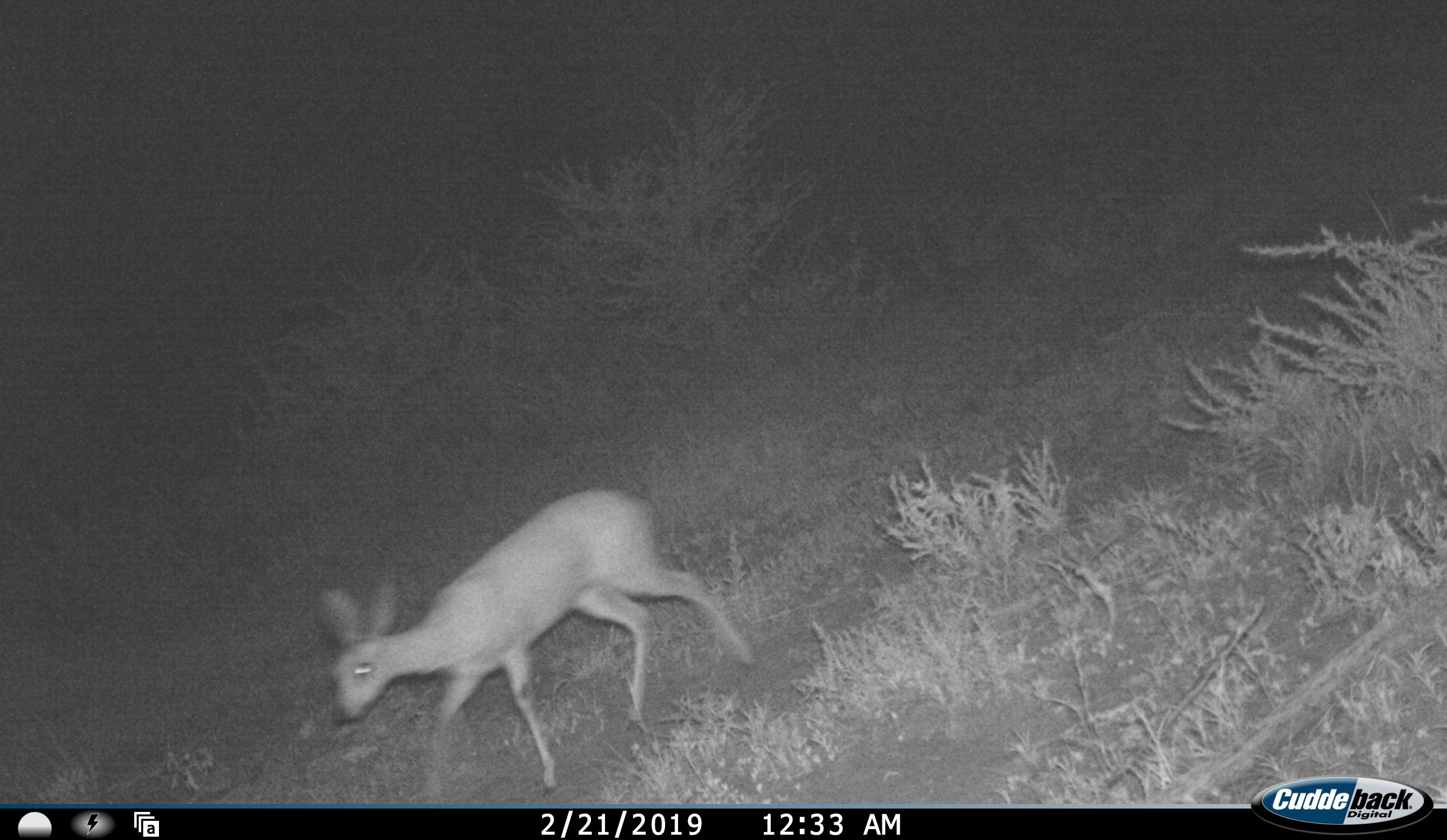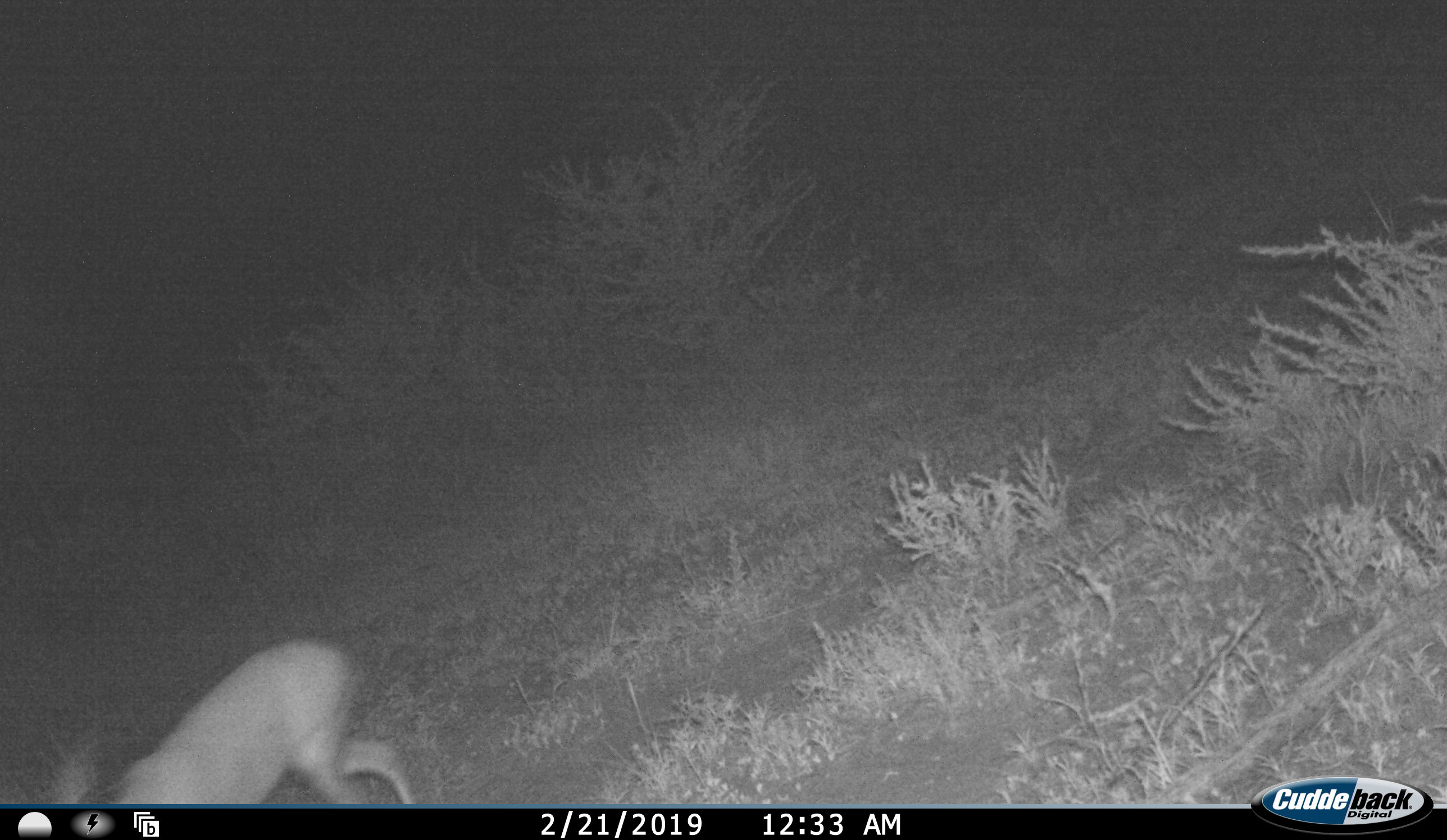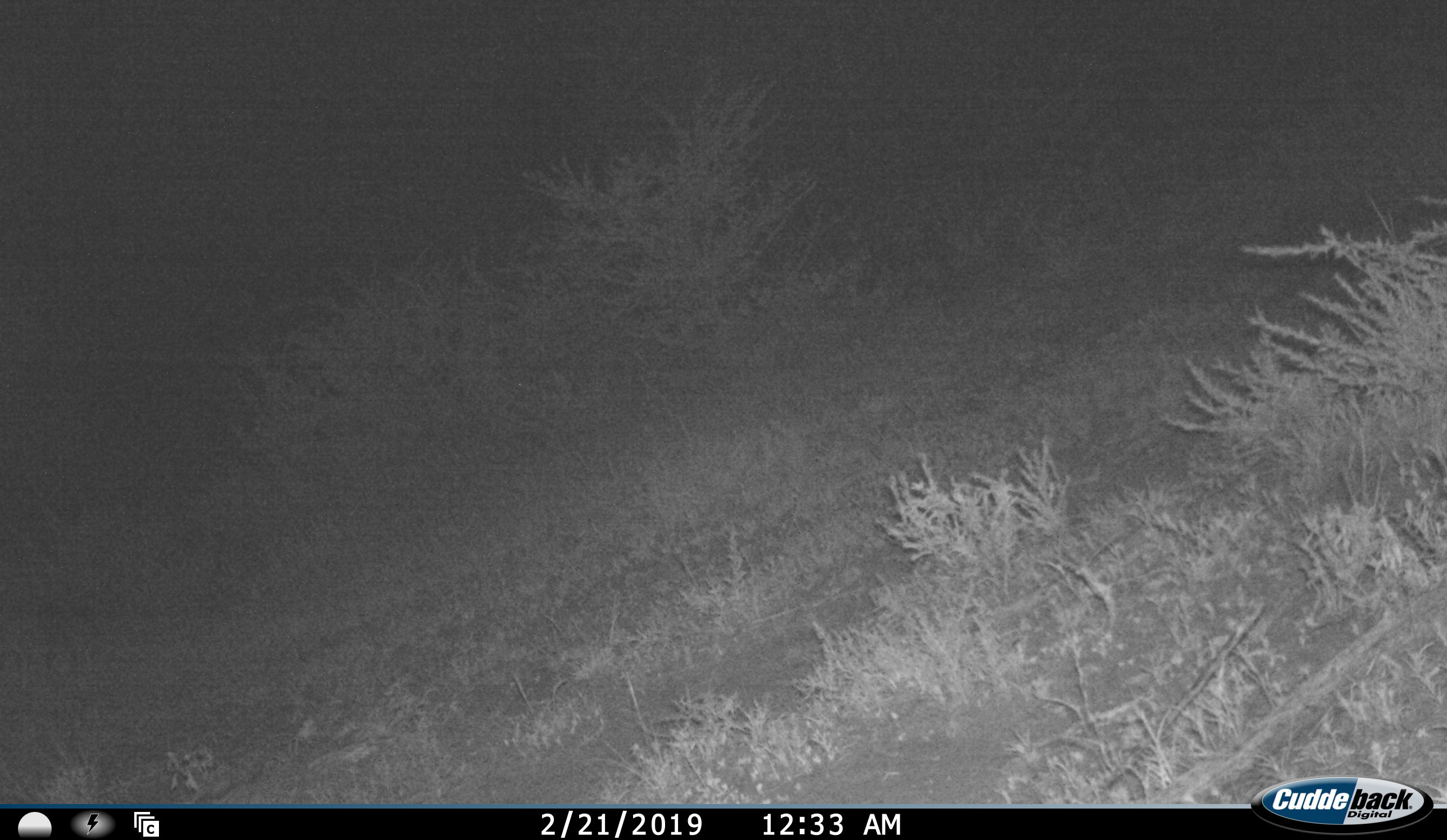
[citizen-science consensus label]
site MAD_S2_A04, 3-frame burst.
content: unidentified animal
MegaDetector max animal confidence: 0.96